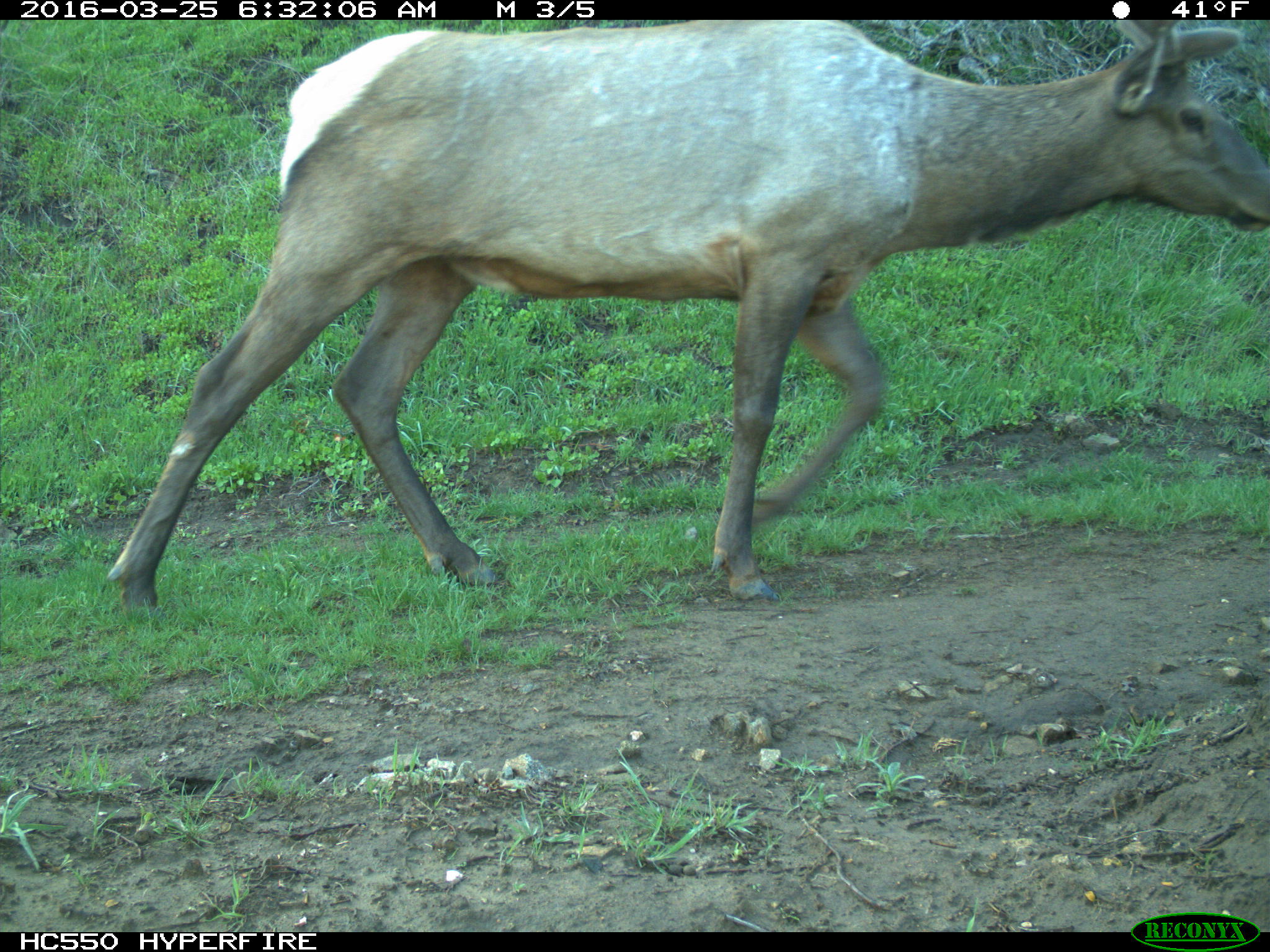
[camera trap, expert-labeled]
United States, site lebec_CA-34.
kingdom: Animalia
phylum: Chordata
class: Mammalia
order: Artiodactyla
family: Cervidae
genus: Cervus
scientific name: Cervus canadensis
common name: elk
Cervus canadensis (elk).